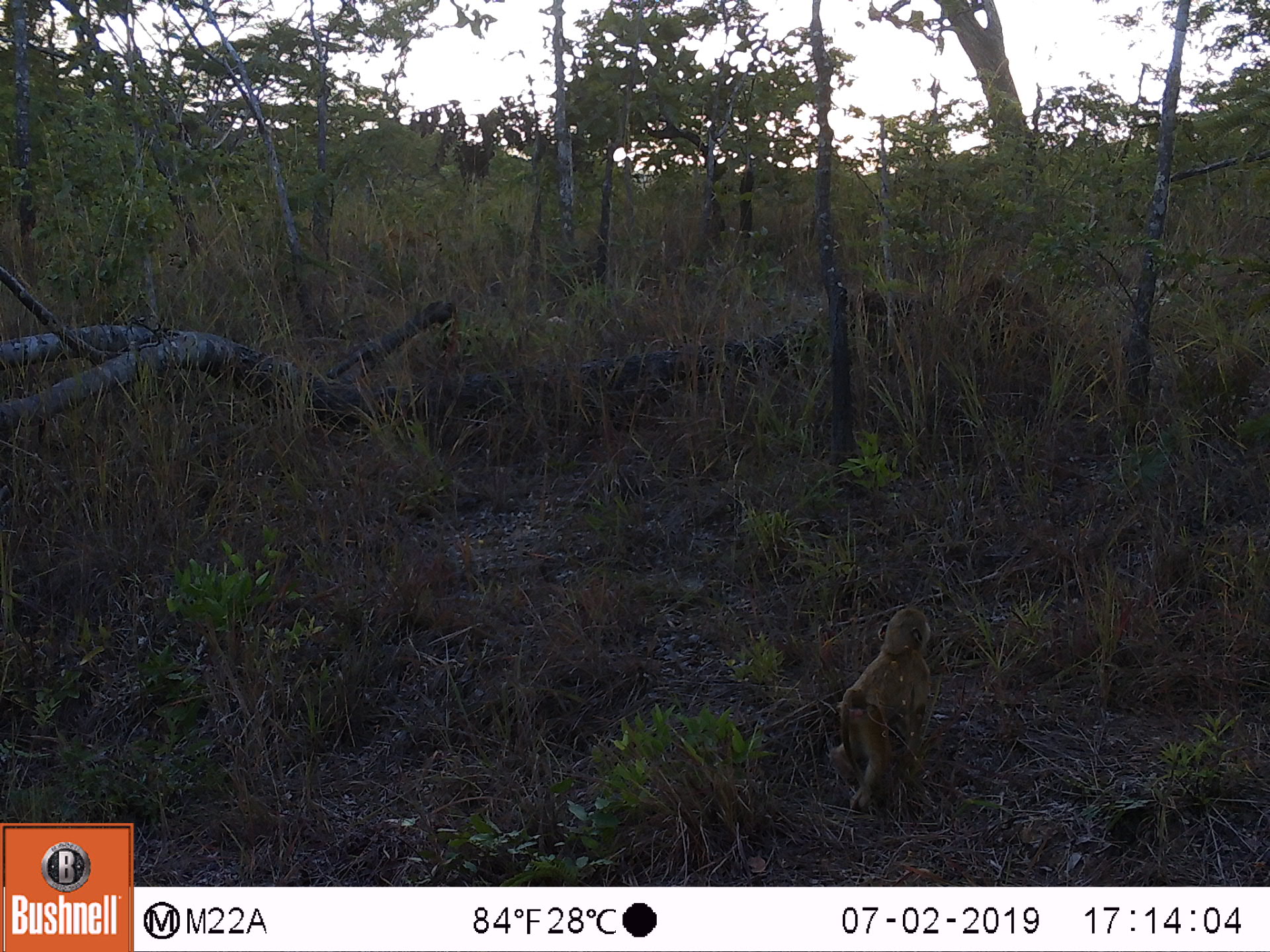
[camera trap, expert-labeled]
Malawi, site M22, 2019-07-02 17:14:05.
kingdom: Animalia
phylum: Chordata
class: Mammalia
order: Primates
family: Cercopithecidae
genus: Papio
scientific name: Papio cynocephalus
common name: yellow baboon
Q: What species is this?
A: Yellow baboon (Papio cynocephalus).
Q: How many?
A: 1.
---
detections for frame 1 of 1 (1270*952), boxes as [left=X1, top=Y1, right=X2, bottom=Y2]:
yellow baboon: [left=820, top=588, right=962, bottom=813]